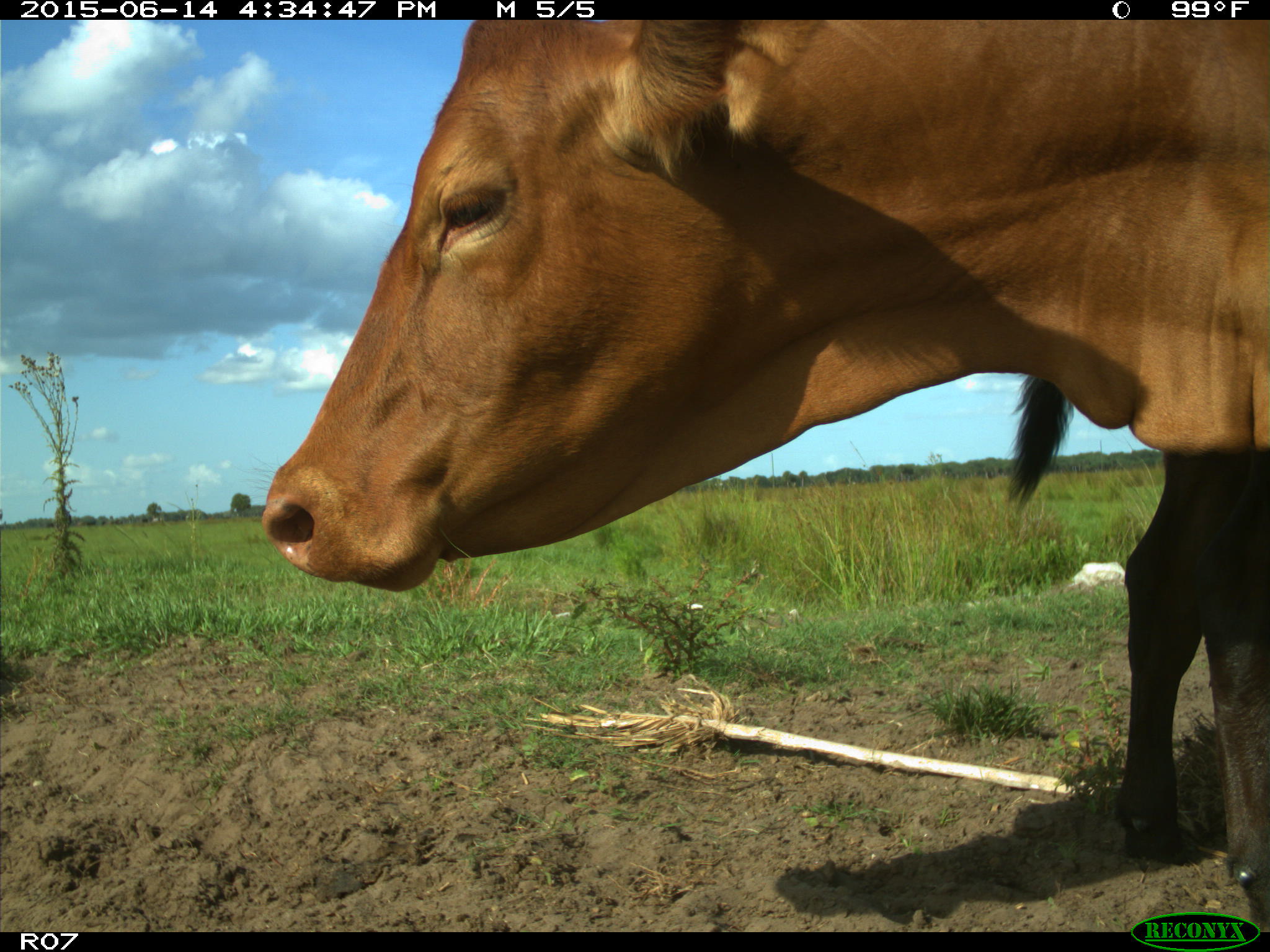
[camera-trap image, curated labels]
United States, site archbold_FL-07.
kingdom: Animalia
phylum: Chordata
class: Mammalia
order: Artiodactyla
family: Bovidae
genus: Bos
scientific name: Bos taurus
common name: domestic cow